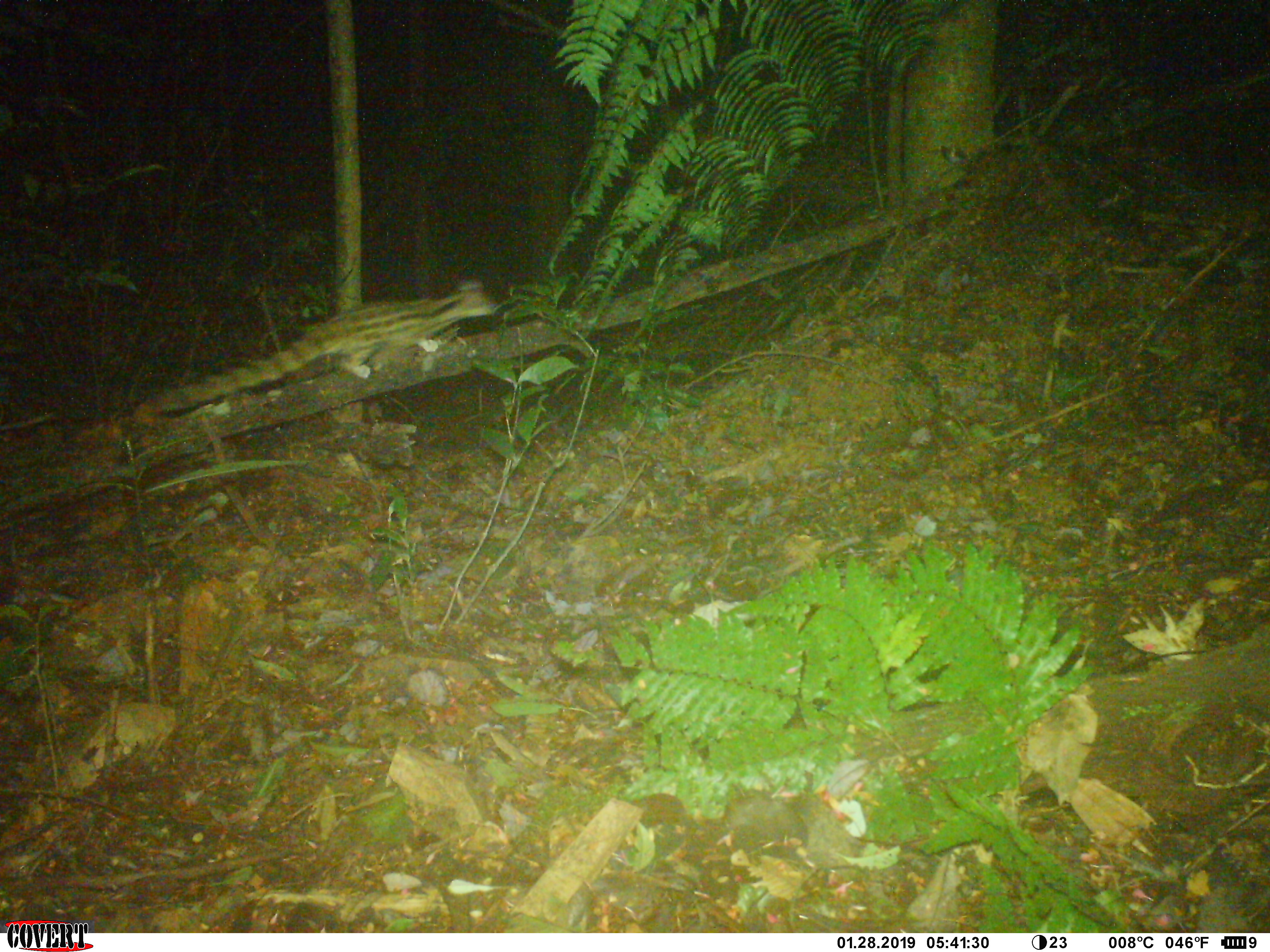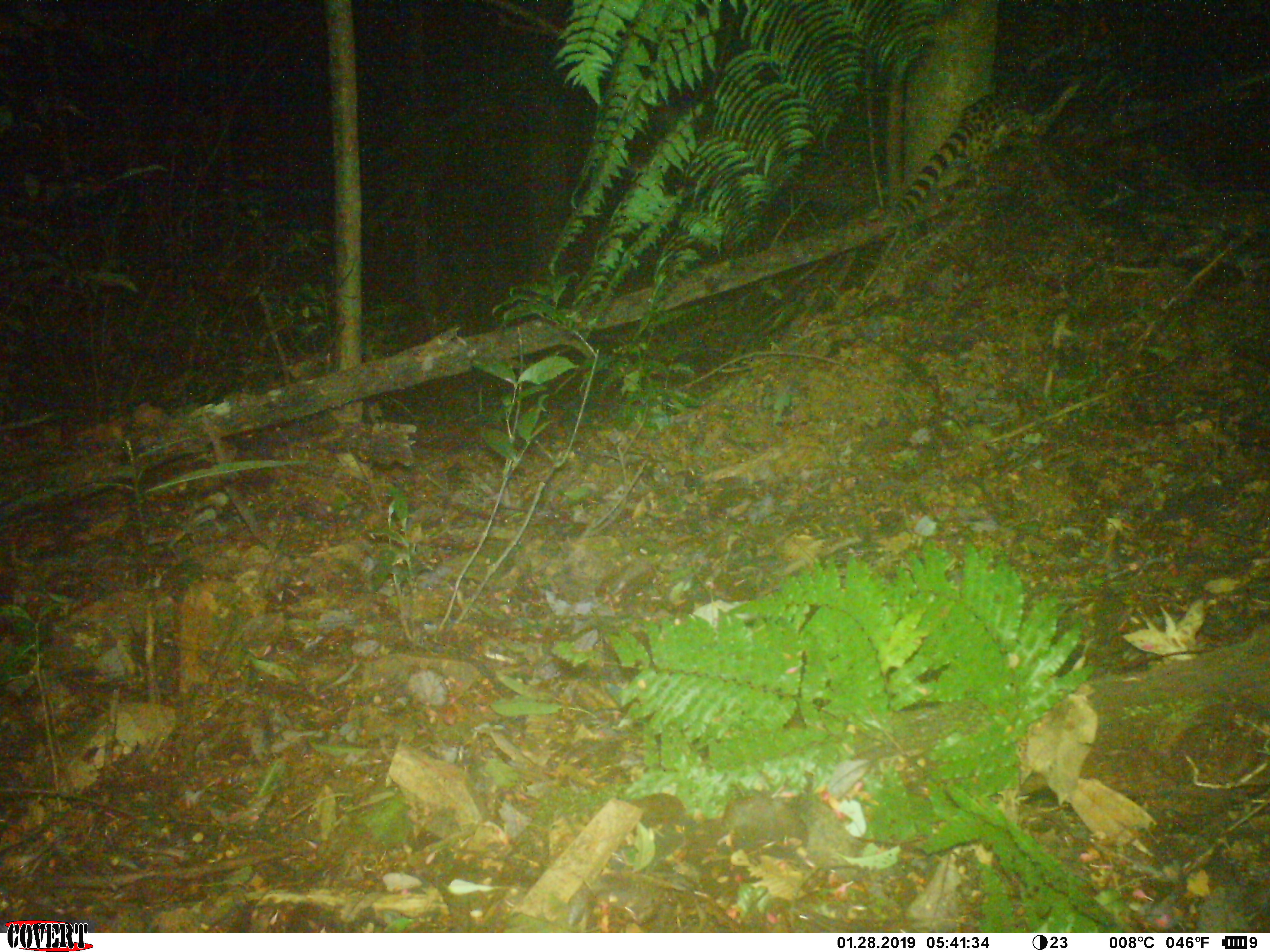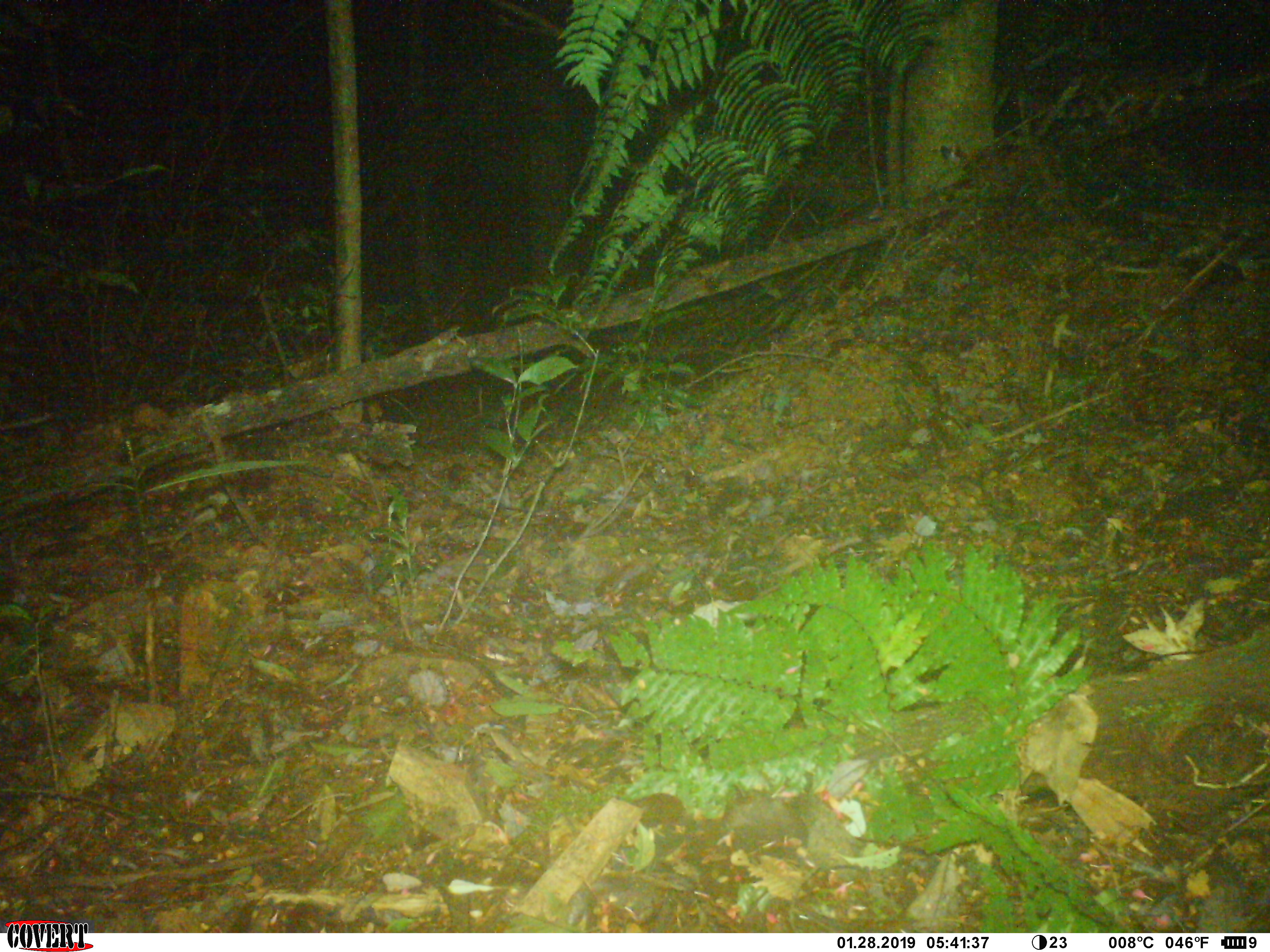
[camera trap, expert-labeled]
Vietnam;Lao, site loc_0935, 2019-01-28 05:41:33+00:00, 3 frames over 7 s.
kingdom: Animalia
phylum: Chordata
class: Mammalia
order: Carnivora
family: Prionodontidae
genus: Prionodon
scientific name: Prionodon pardicolor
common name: spotted linsang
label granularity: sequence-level